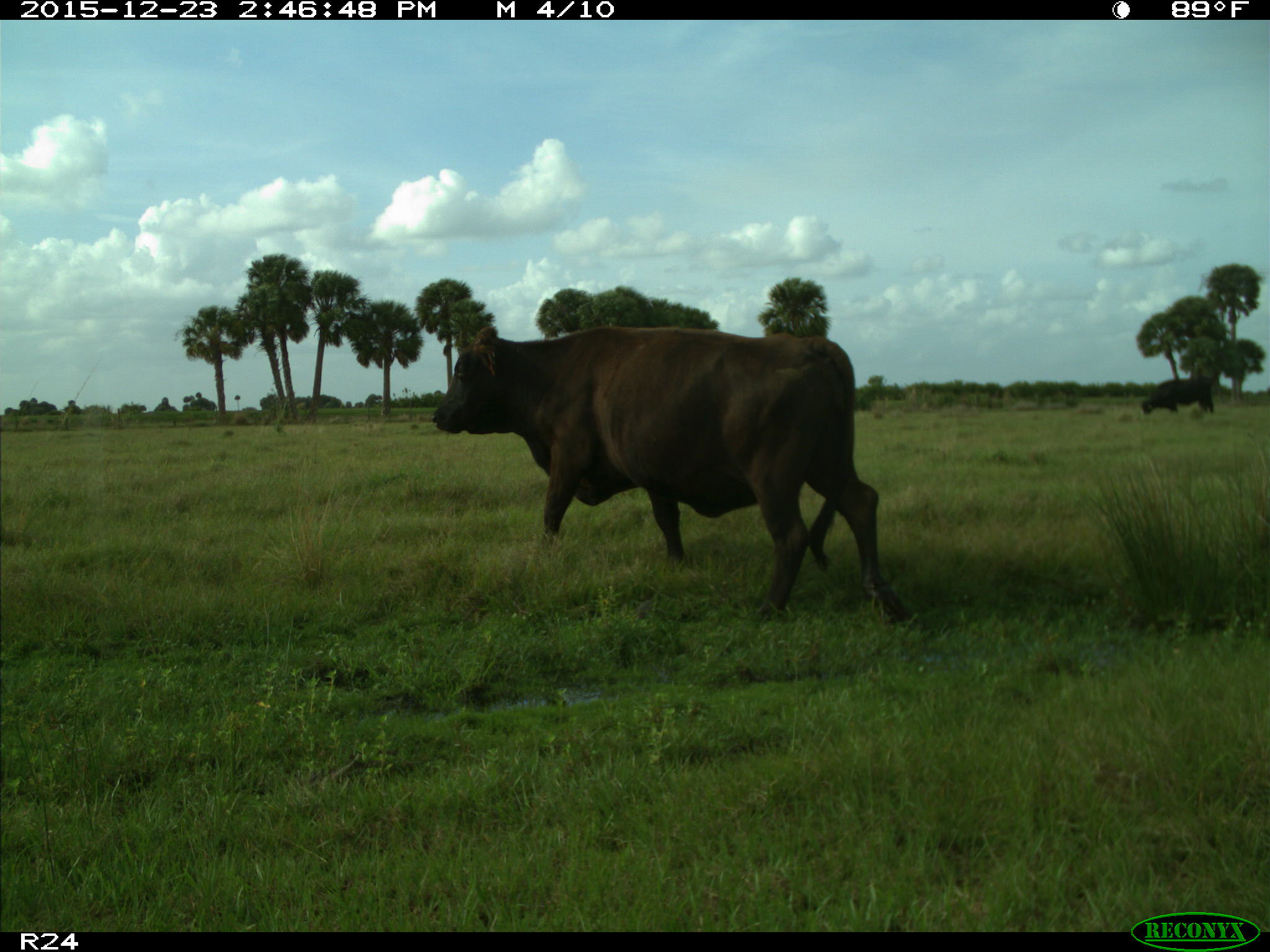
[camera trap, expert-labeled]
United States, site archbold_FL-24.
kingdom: Animalia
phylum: Chordata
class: Mammalia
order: Artiodactyla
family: Bovidae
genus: Bos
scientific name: Bos taurus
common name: domestic cow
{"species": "Bos taurus (domestic cow)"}